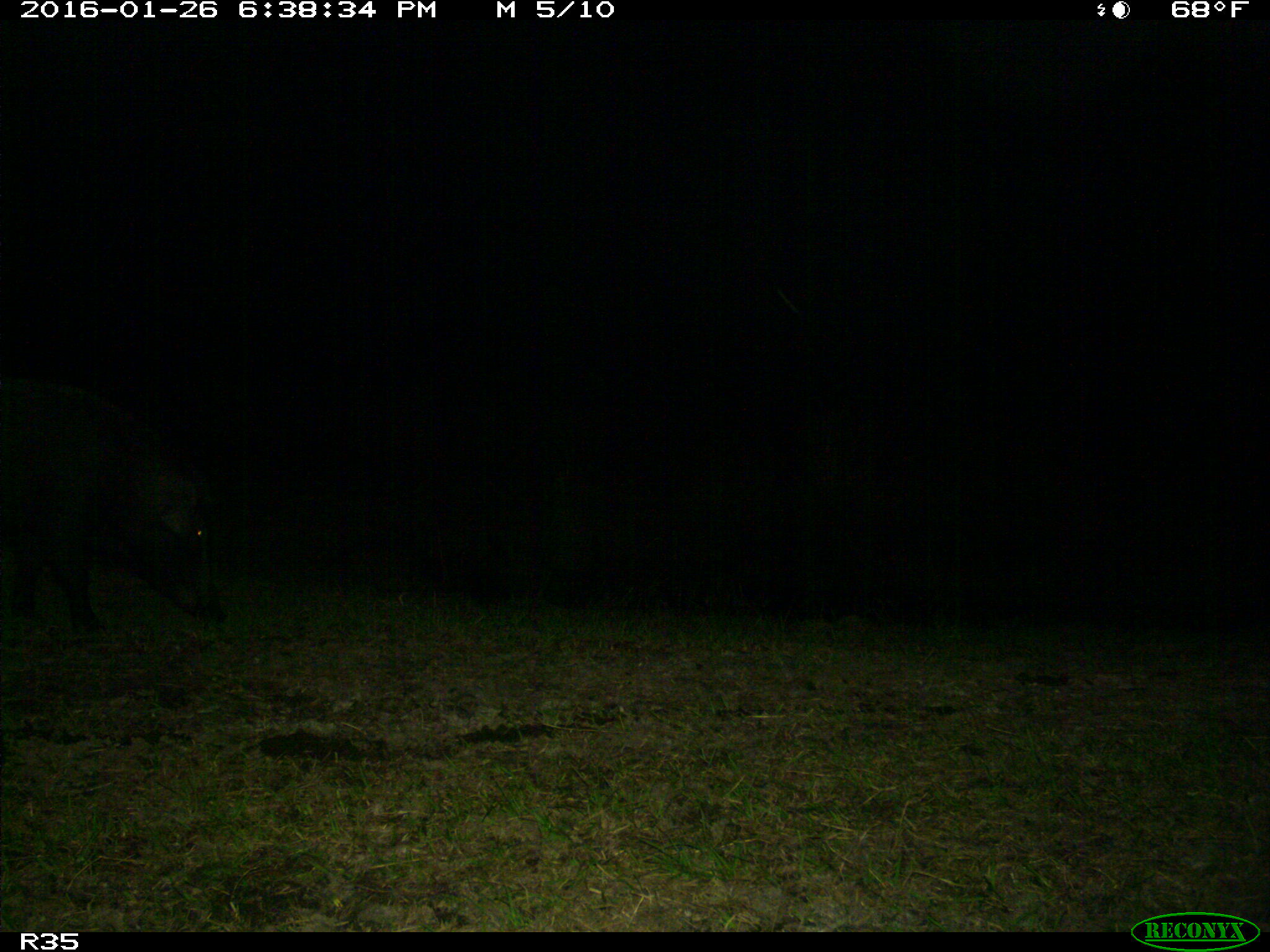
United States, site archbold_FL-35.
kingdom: Animalia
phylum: Chordata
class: Mammalia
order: Artiodactyla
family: Suidae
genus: Sus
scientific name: Sus scrofa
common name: wild boar